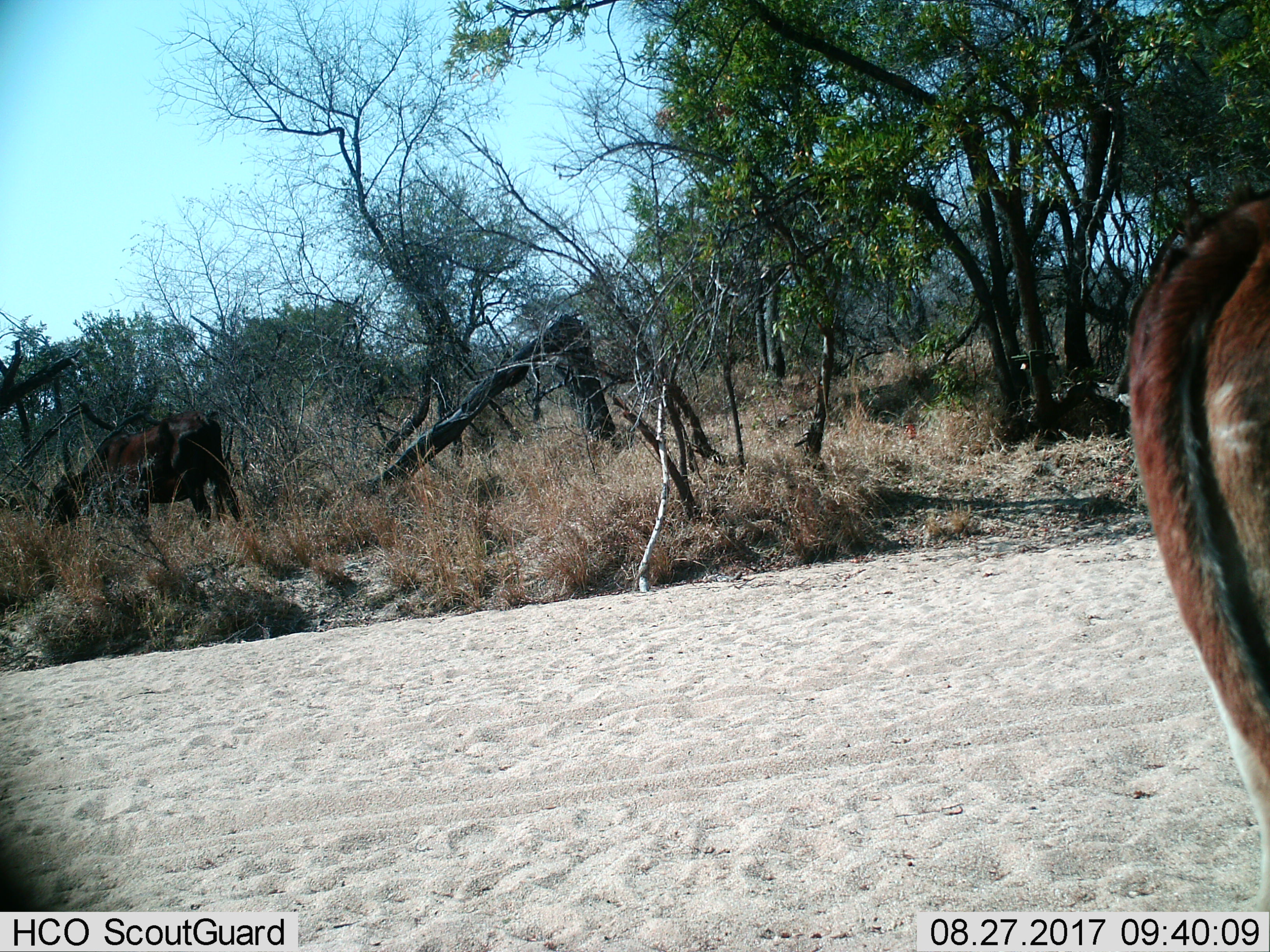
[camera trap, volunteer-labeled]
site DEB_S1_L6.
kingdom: Animalia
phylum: Chordata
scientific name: Vertebrata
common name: domestic animal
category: domesticanimal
Domesticanimal (domestic animal) (Vertebrata), count 2. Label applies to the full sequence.